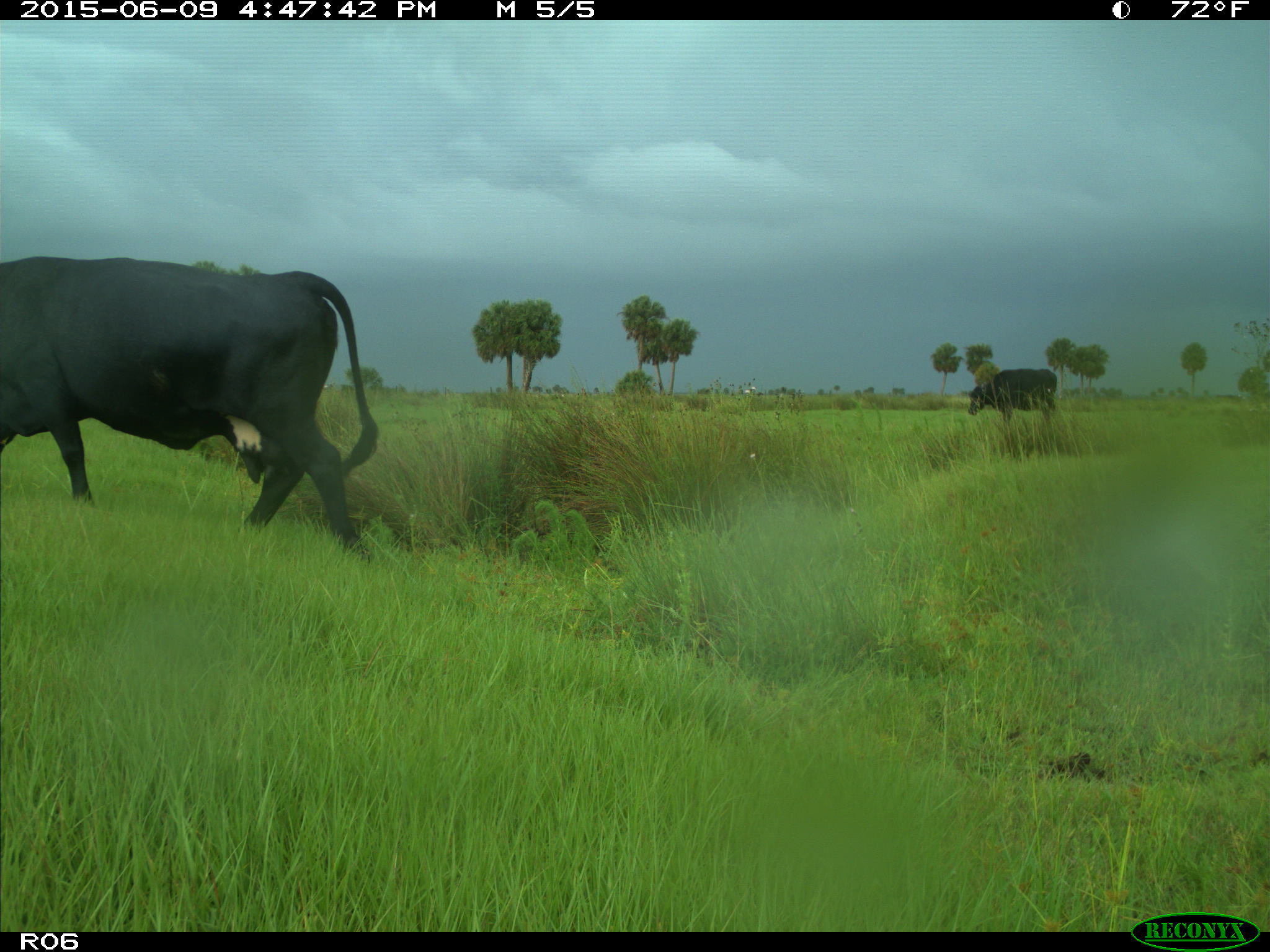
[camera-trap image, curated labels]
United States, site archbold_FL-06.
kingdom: Animalia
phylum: Chordata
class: Mammalia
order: Artiodactyla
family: Bovidae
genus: Bos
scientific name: Bos taurus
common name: domestic cow